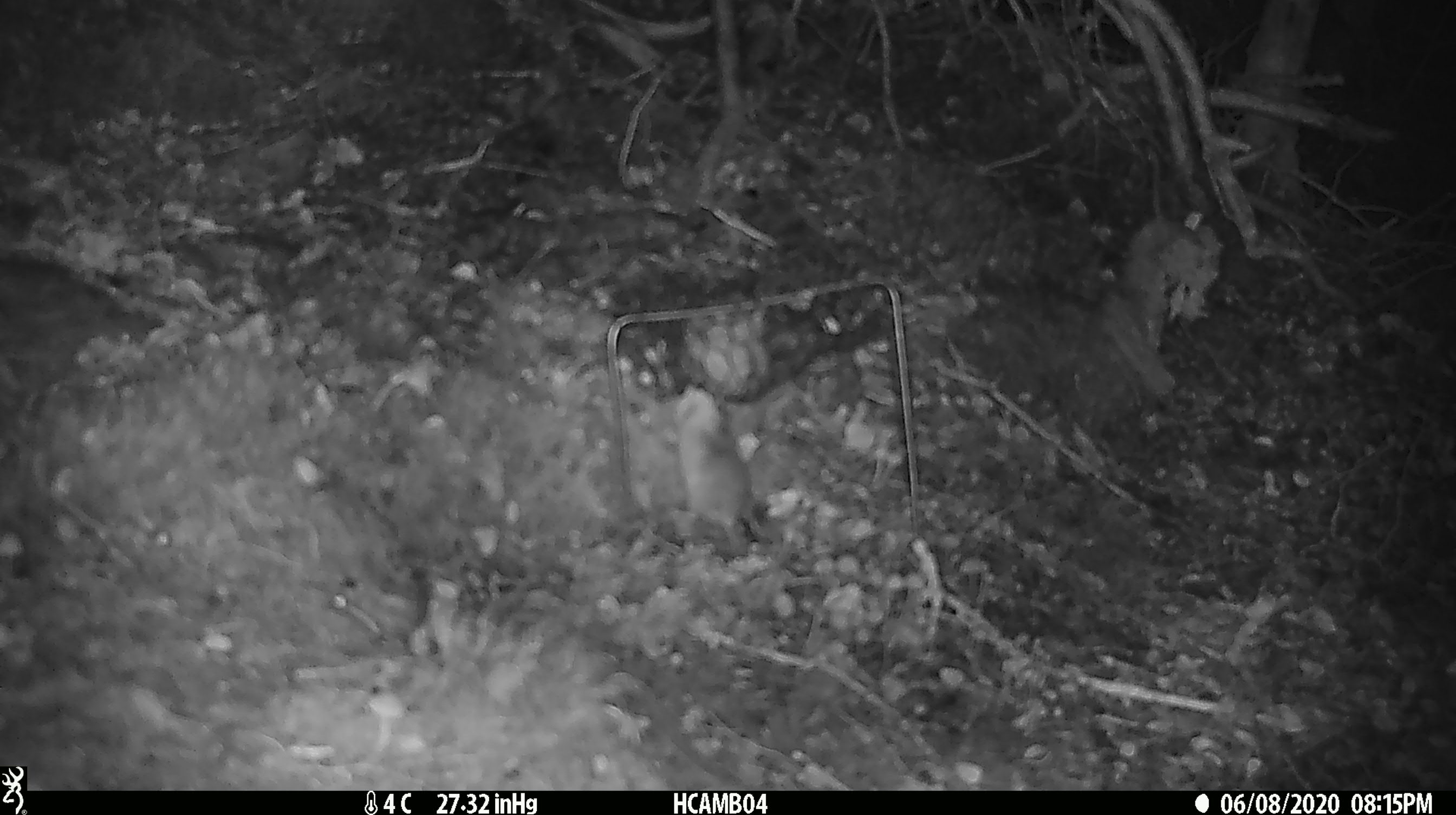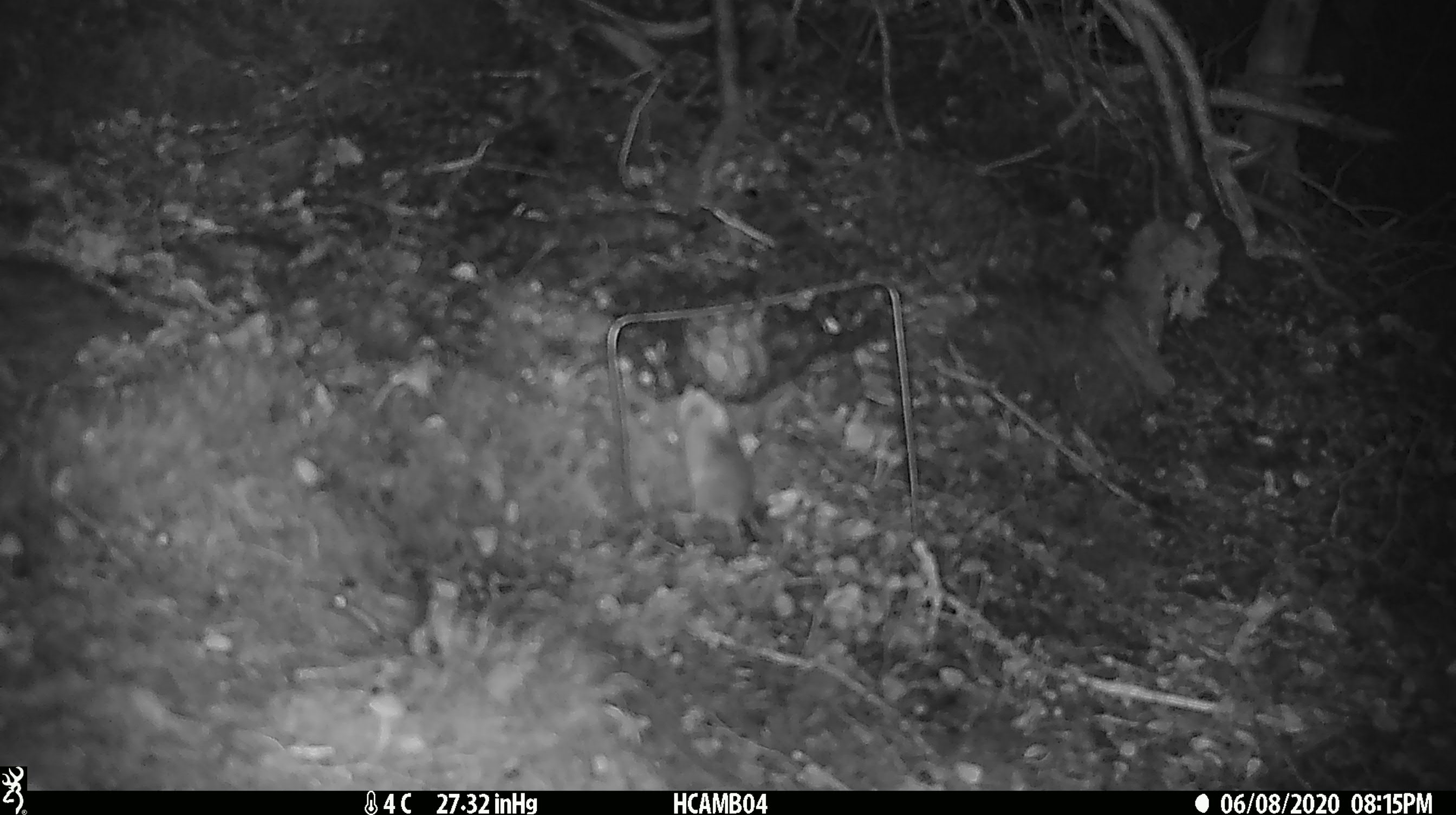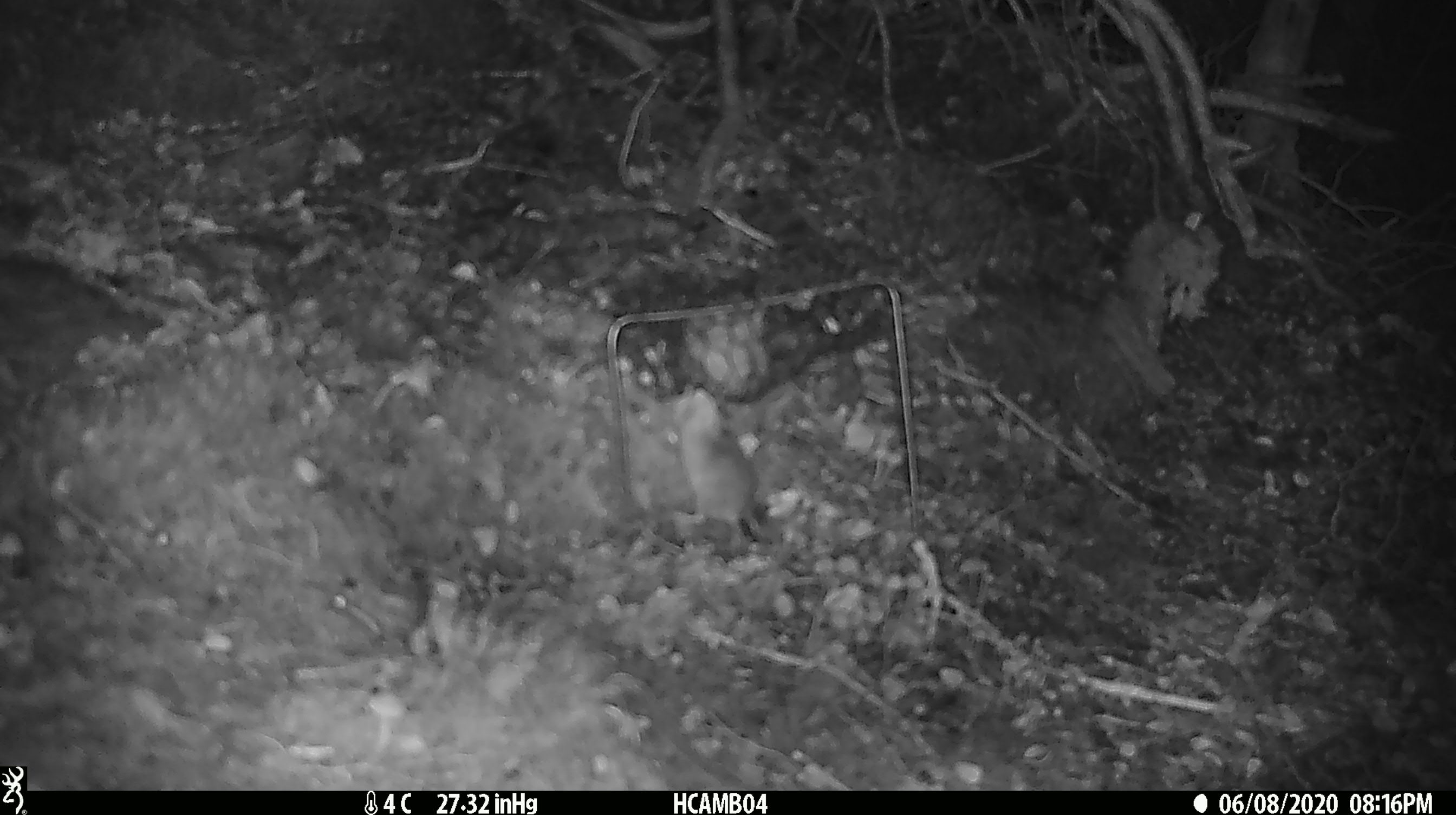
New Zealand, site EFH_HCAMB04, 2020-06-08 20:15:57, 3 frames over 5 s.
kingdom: Animalia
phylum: Chordata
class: Mammalia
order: Rodentia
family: Muridae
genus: Mus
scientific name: Mus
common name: mouse